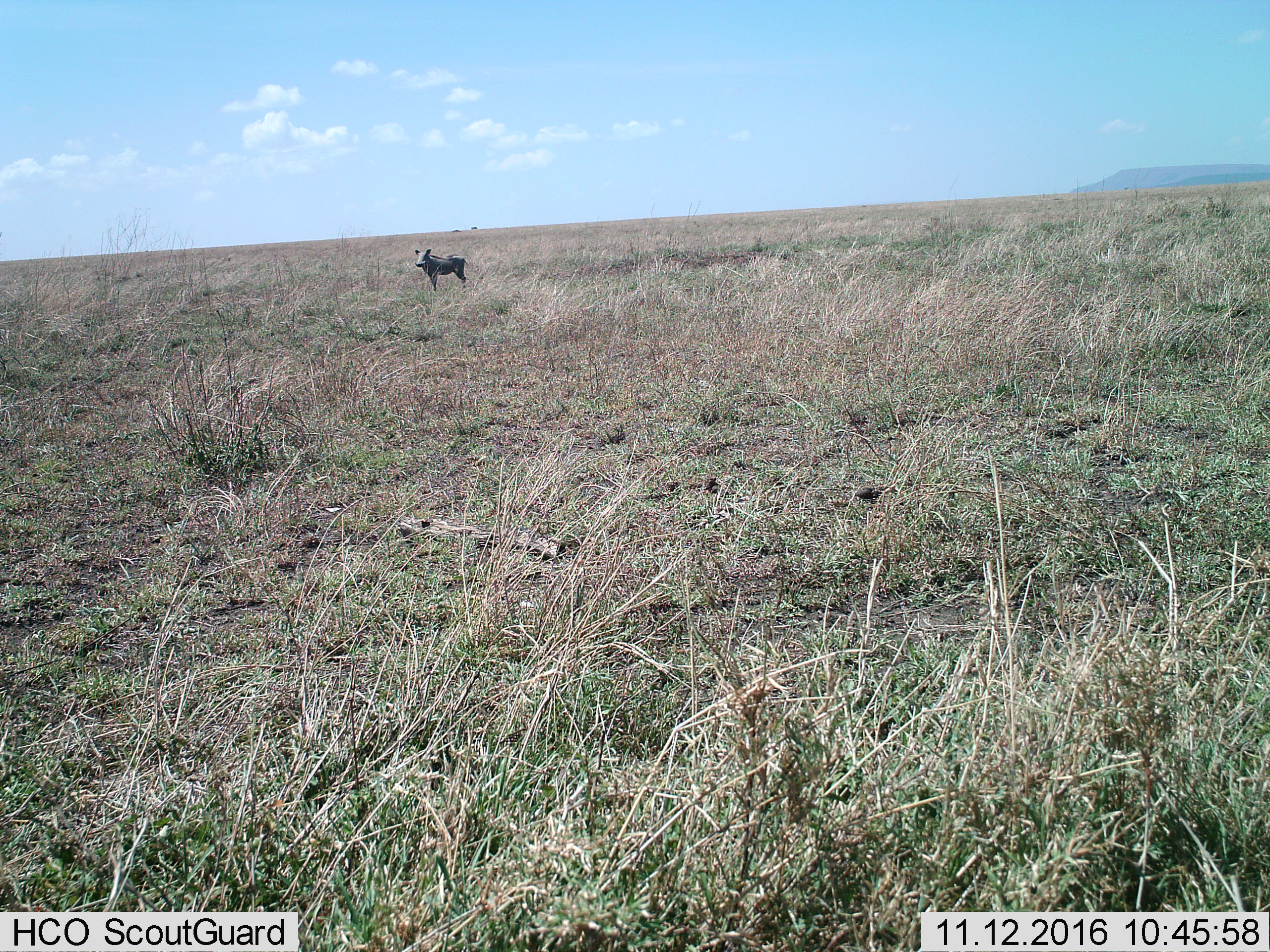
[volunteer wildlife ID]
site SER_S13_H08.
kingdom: Animalia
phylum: Chordata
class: Mammalia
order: Artiodactyla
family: Suidae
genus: Phacochoerus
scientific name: Phacochoerus africanus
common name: warthog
Warthog (Phacochoerus africanus), count 1. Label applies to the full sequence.